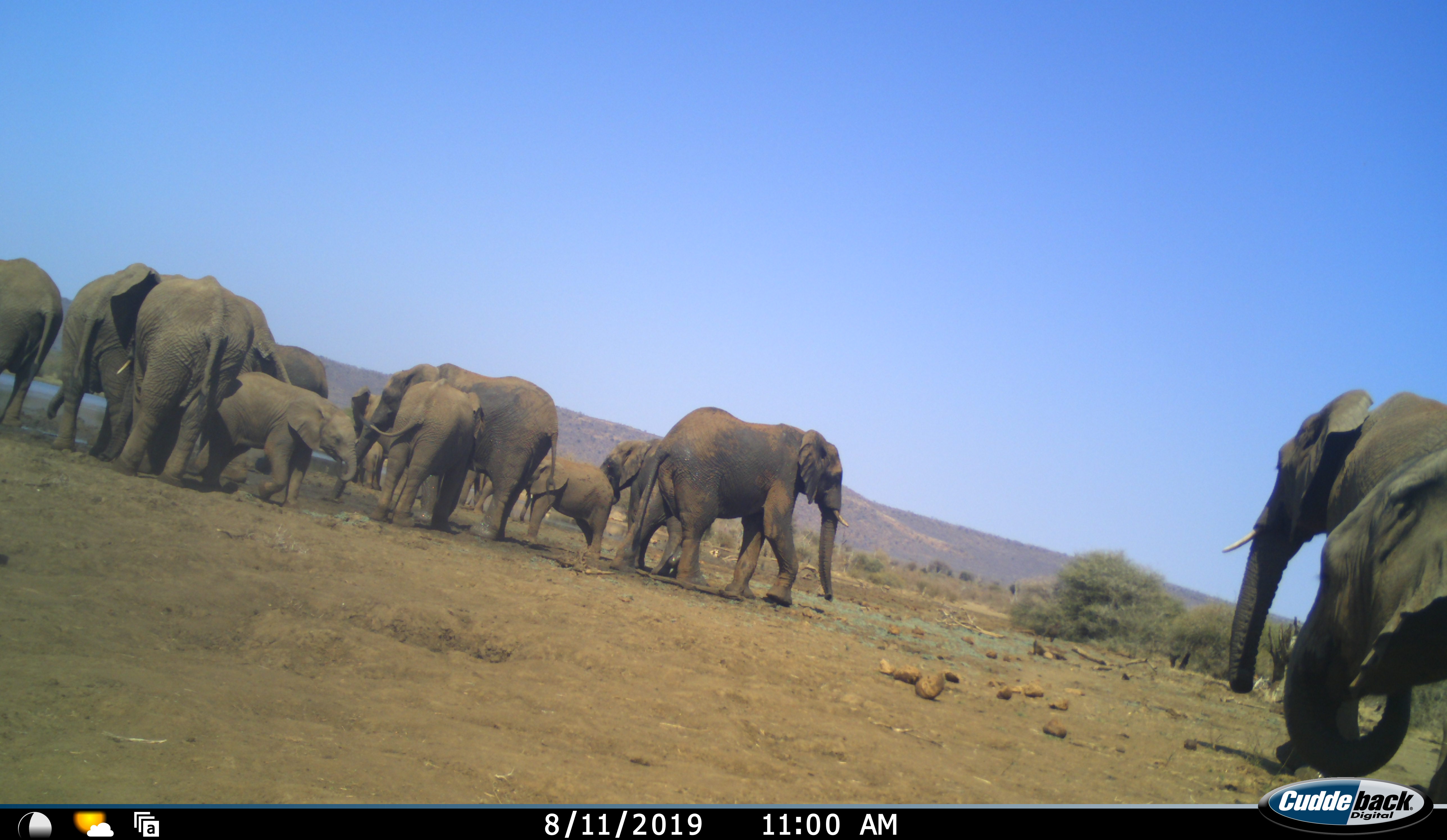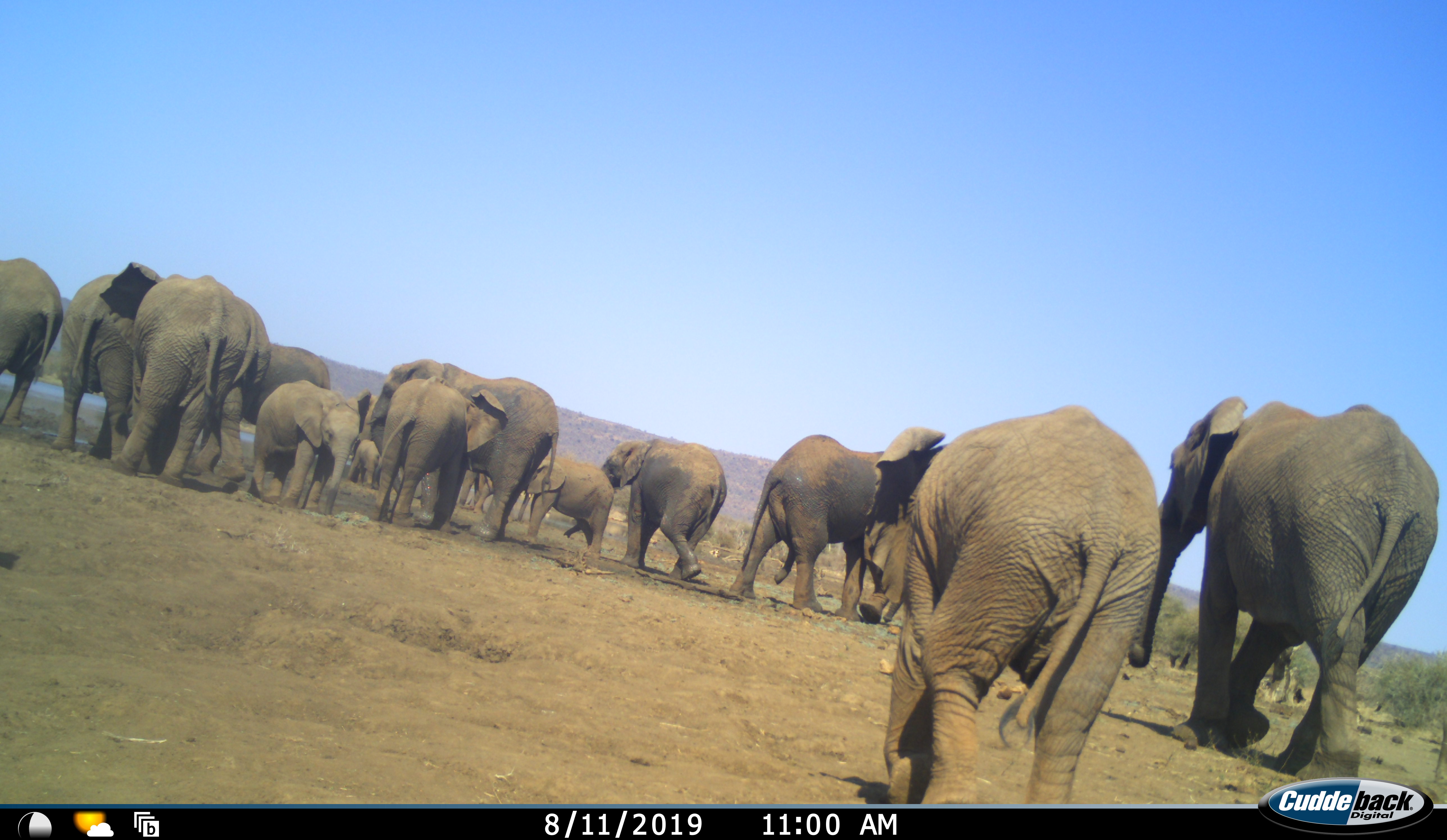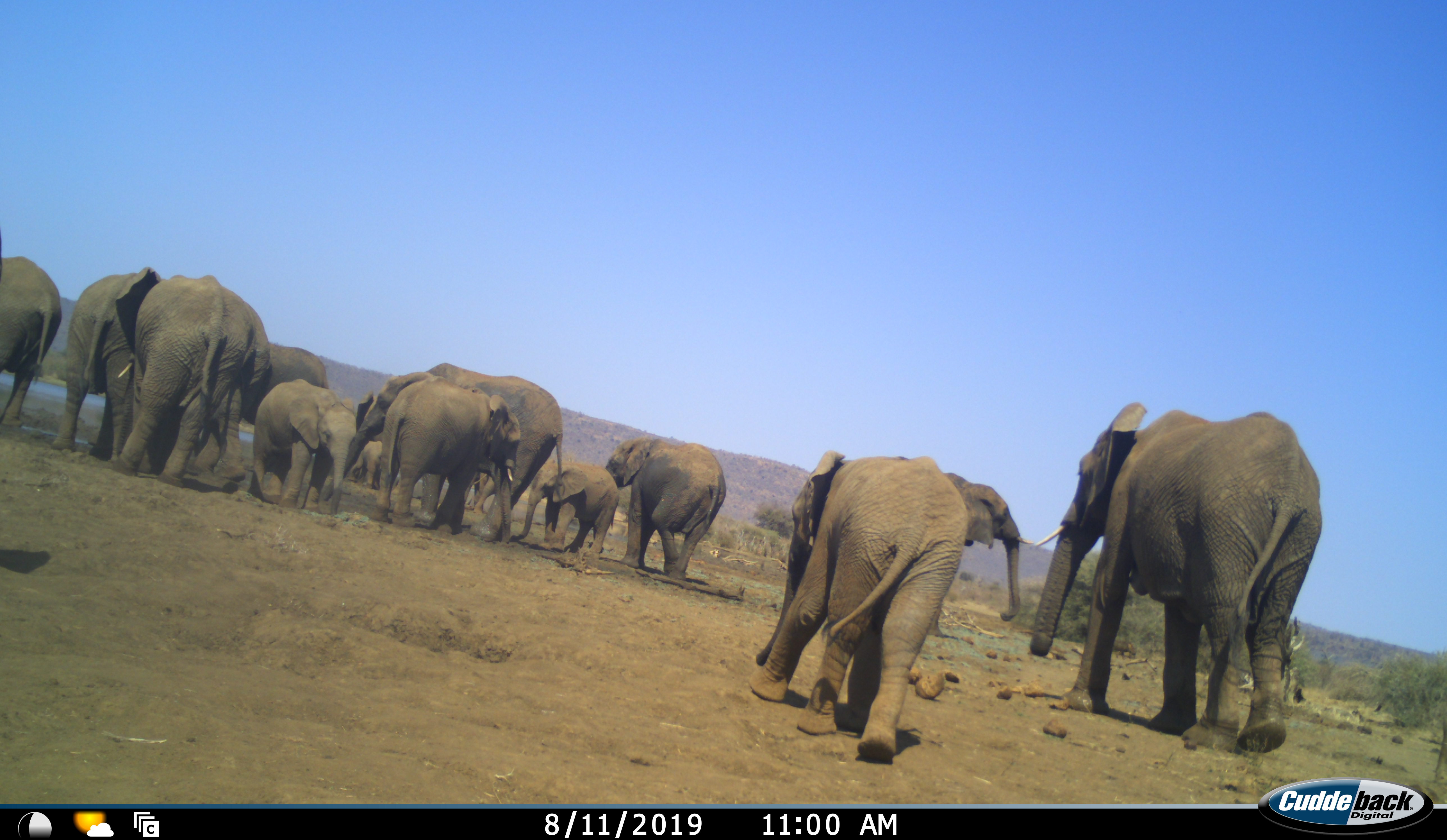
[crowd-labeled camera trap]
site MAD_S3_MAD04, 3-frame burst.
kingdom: Animalia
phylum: Chordata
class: Mammalia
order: Proboscidea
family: Elephantidae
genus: Loxodonta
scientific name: Loxodonta africana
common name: african bush elephant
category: elephant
Elephant (african bush elephant) (Loxodonta africana), count 11-50. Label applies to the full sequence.